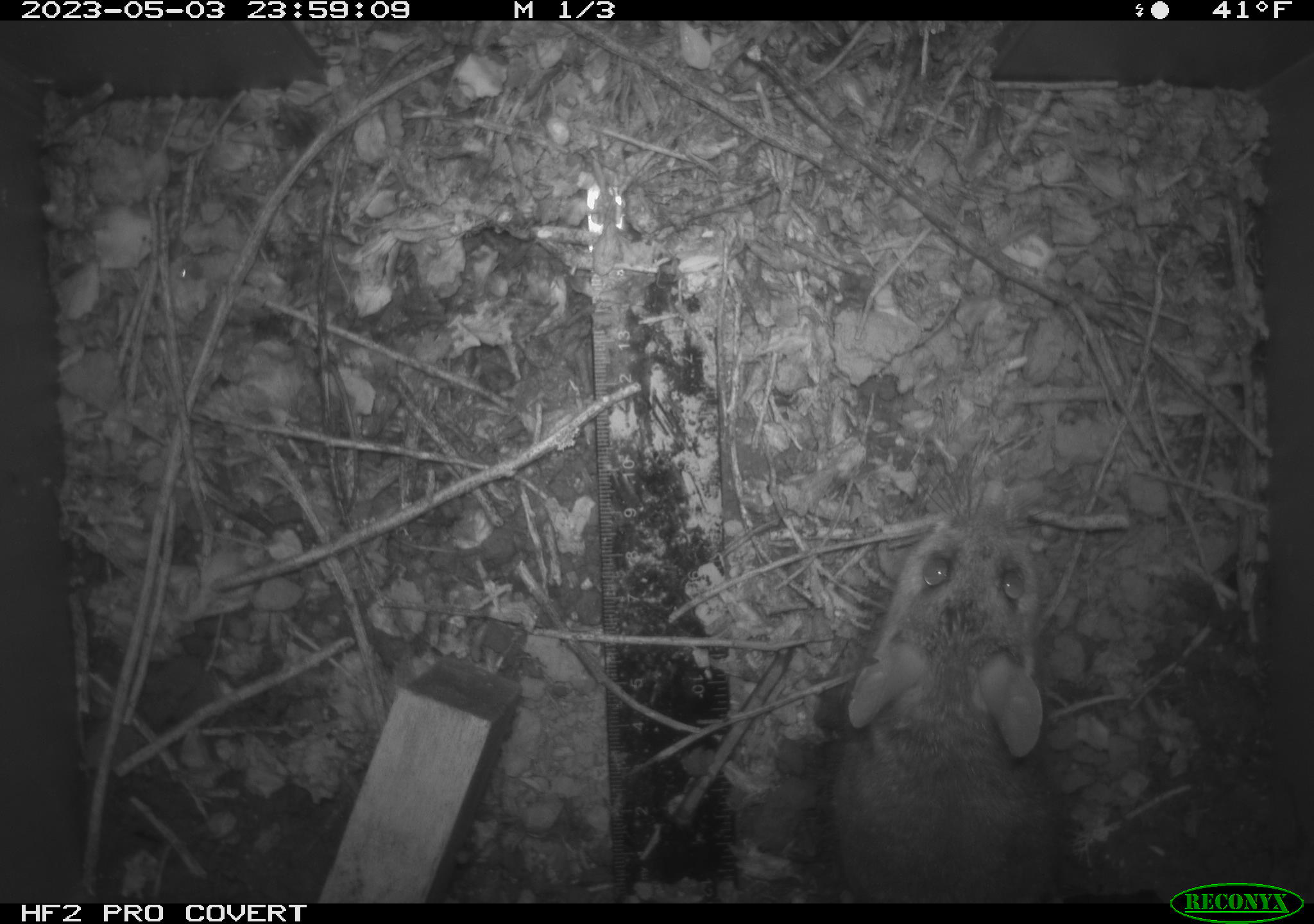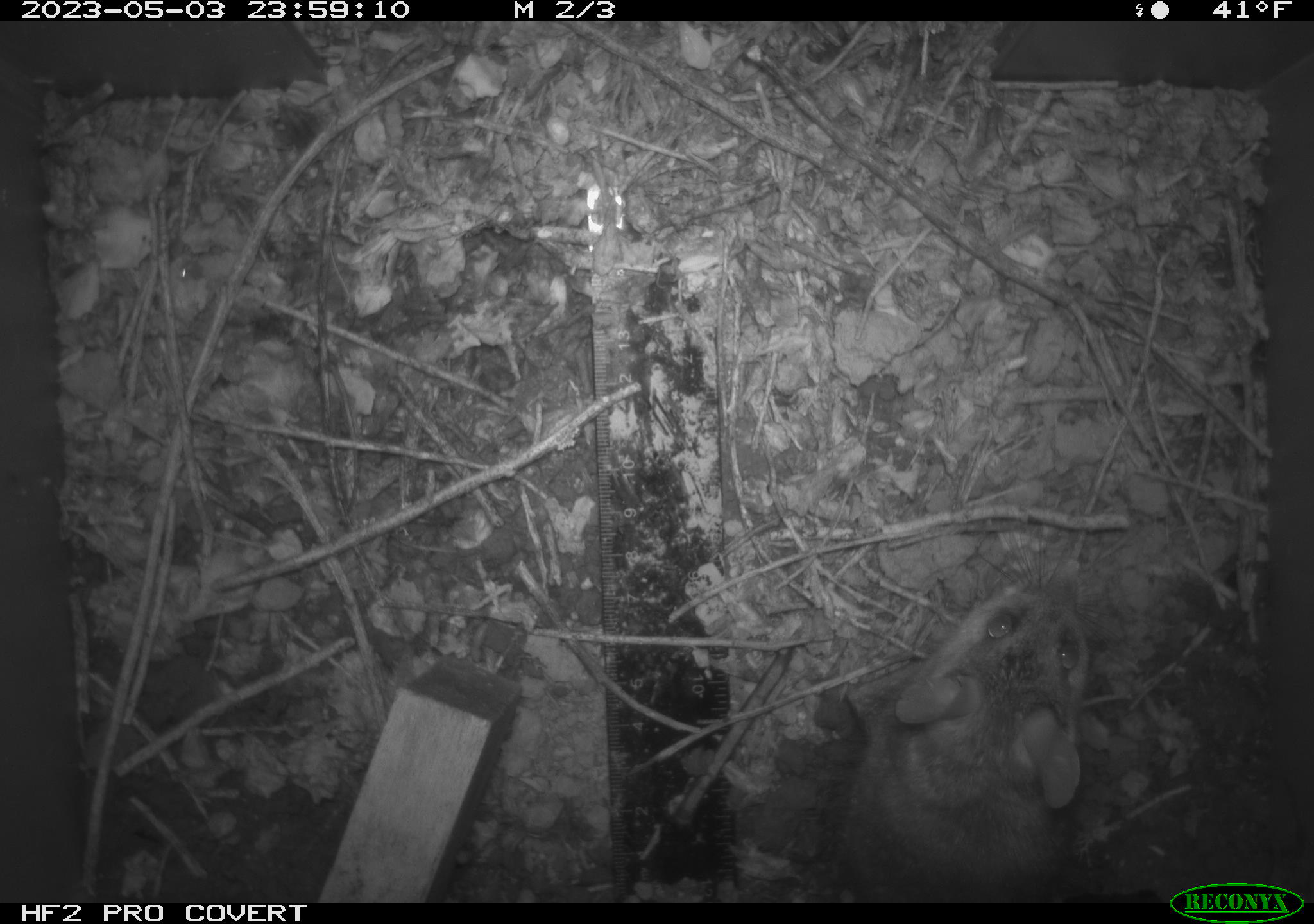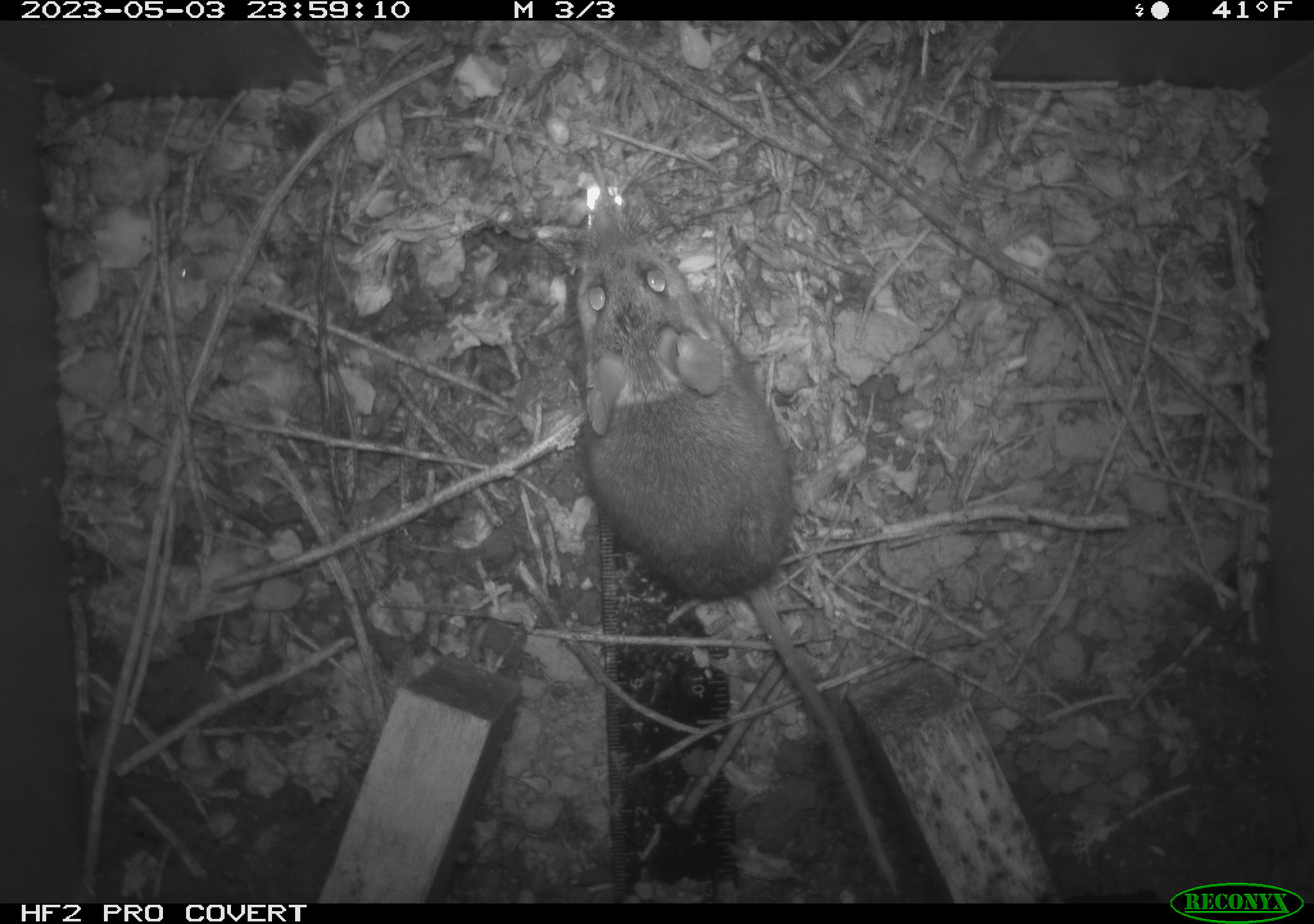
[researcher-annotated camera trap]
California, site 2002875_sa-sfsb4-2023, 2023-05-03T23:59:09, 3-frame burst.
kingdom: Animalia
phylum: Chordata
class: Mammalia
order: Rodentia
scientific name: Rodentia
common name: mouse species